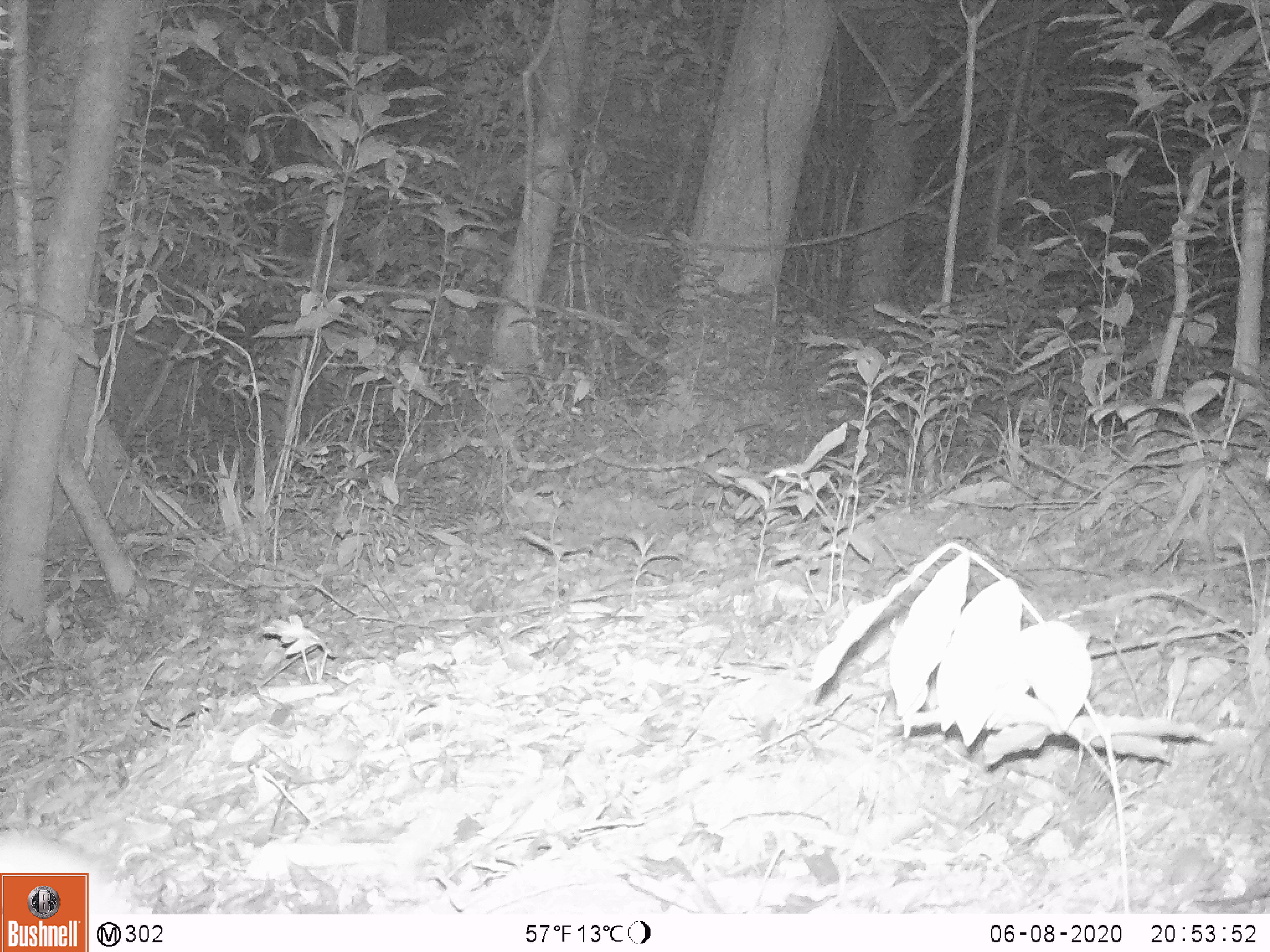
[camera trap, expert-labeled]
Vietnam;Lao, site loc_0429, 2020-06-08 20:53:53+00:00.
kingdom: Animalia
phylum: Chordata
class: Mammalia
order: Rodentia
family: Muridae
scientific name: Muridae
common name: old-world mice and rats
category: unidentified murid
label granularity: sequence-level